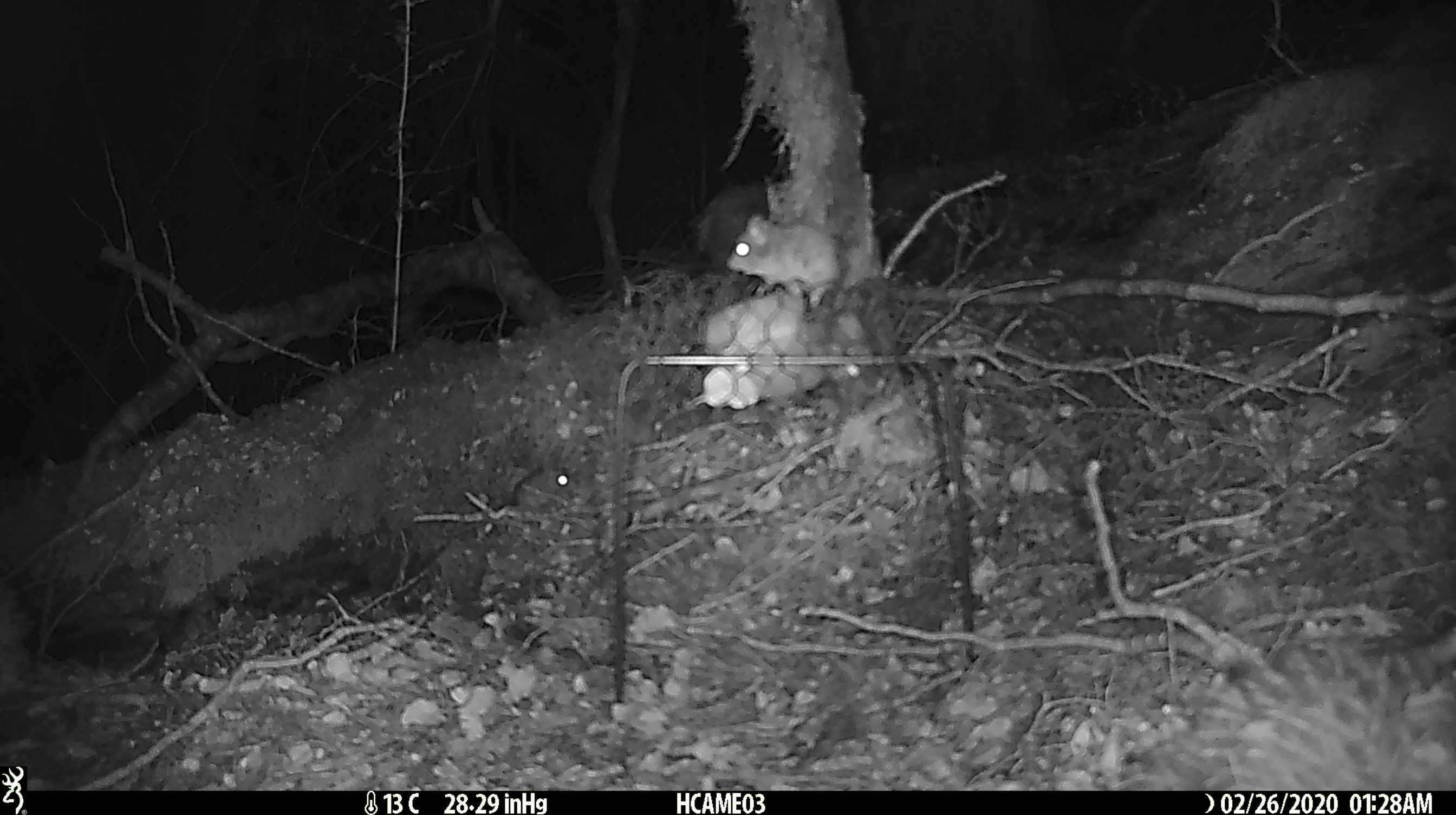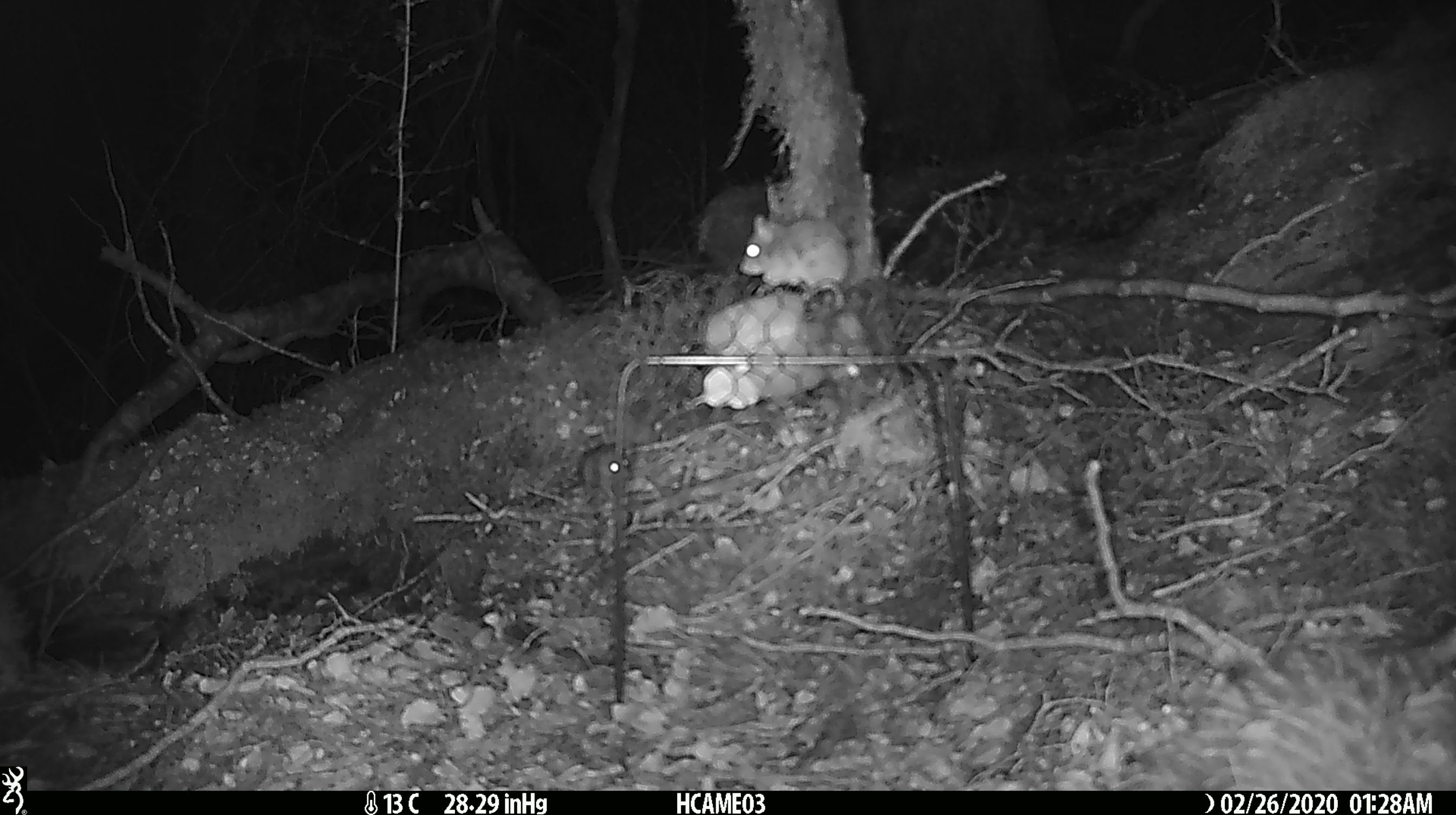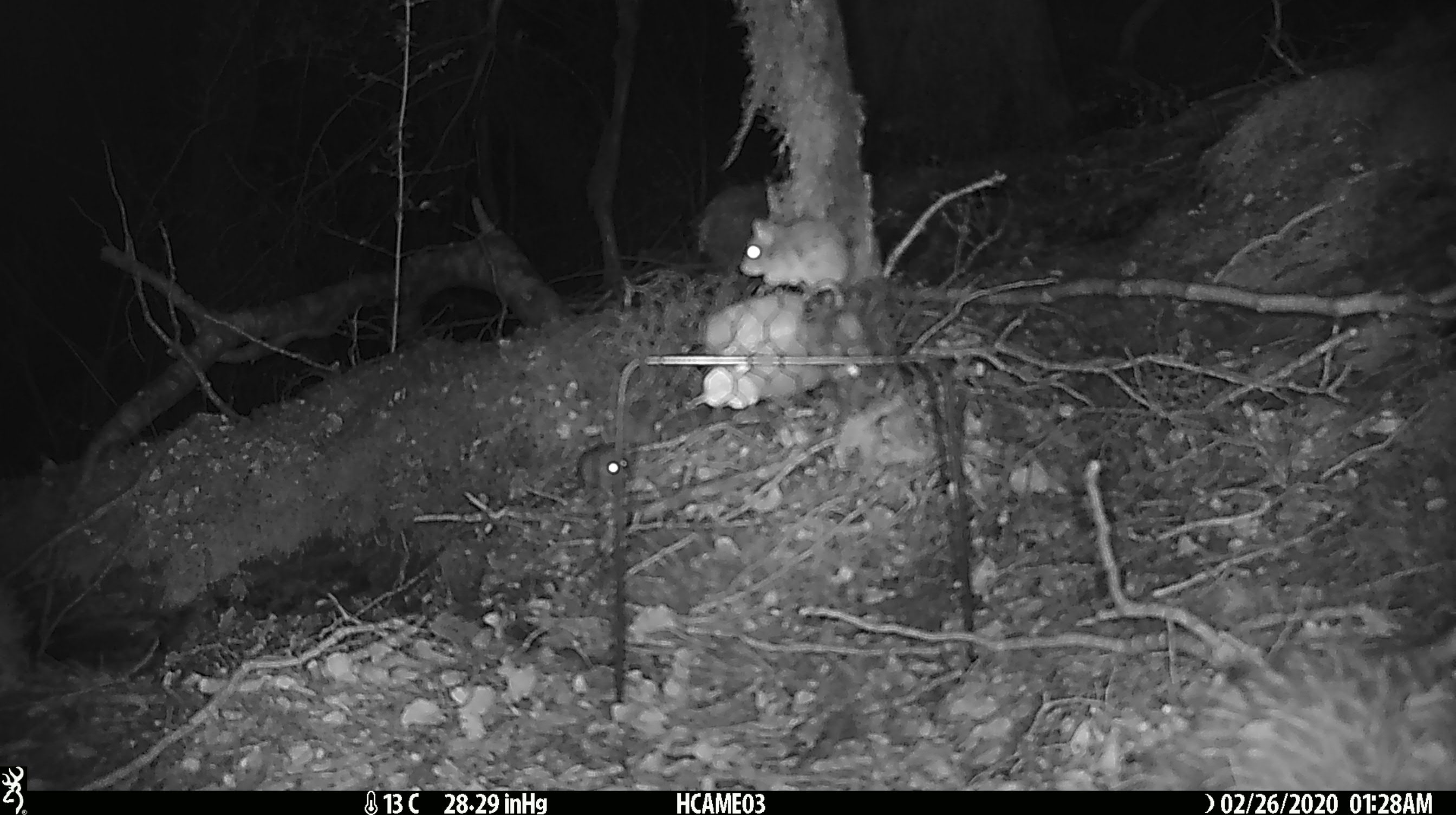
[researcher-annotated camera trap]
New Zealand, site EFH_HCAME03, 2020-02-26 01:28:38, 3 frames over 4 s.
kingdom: Animalia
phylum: Chordata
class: Mammalia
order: Rodentia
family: Muridae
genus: Mus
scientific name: Mus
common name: mouse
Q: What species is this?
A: Mouse (Mus).